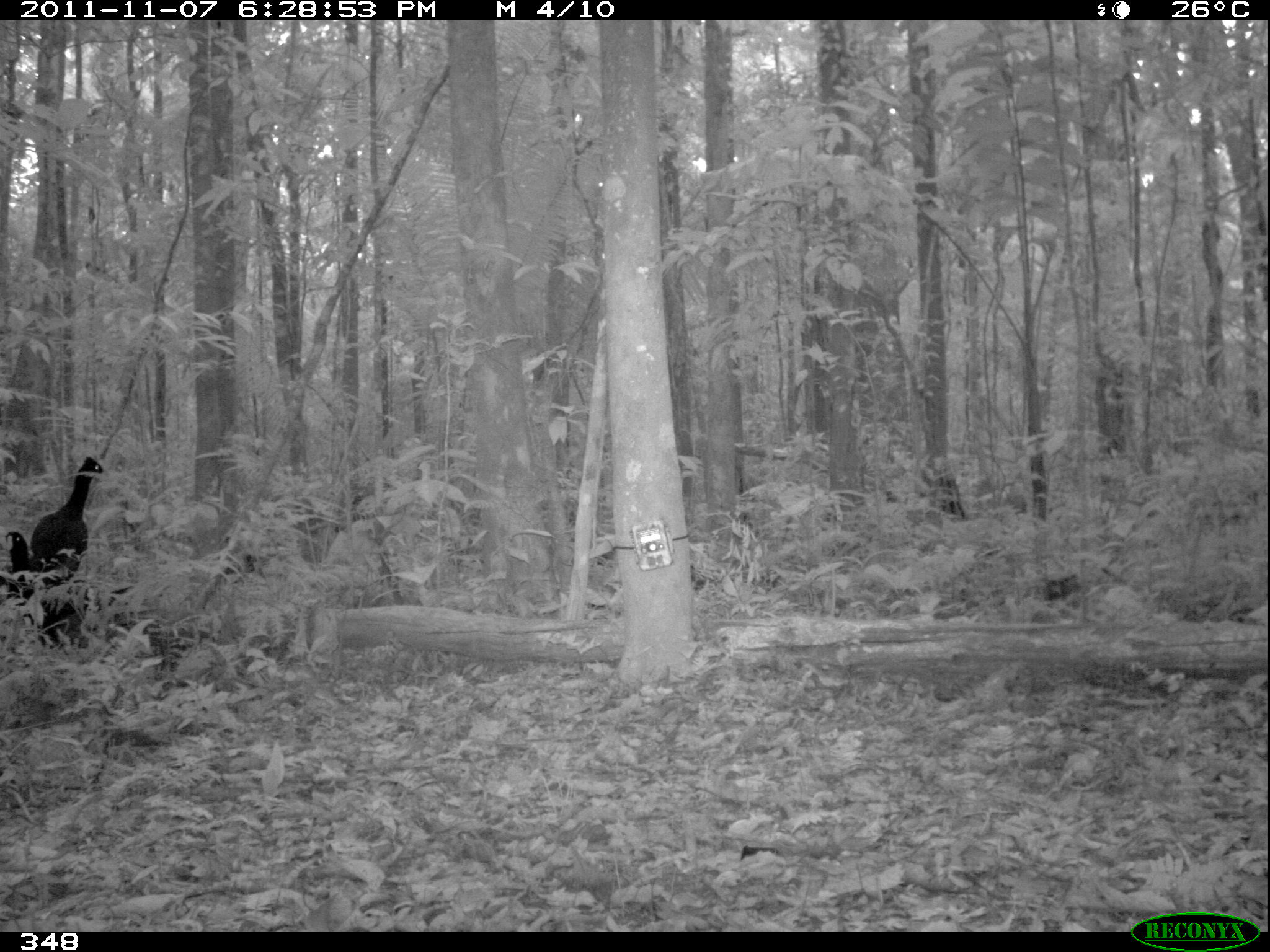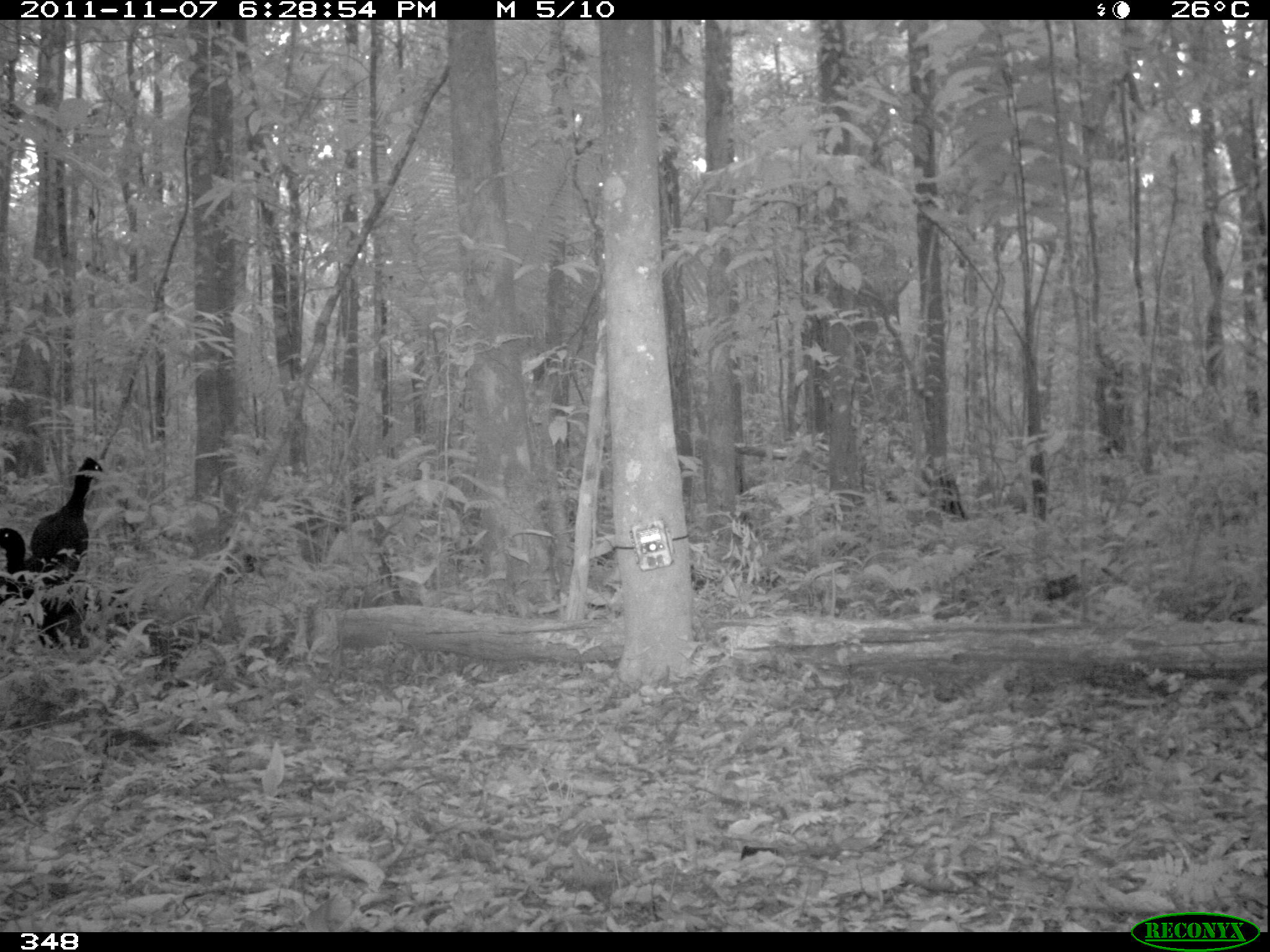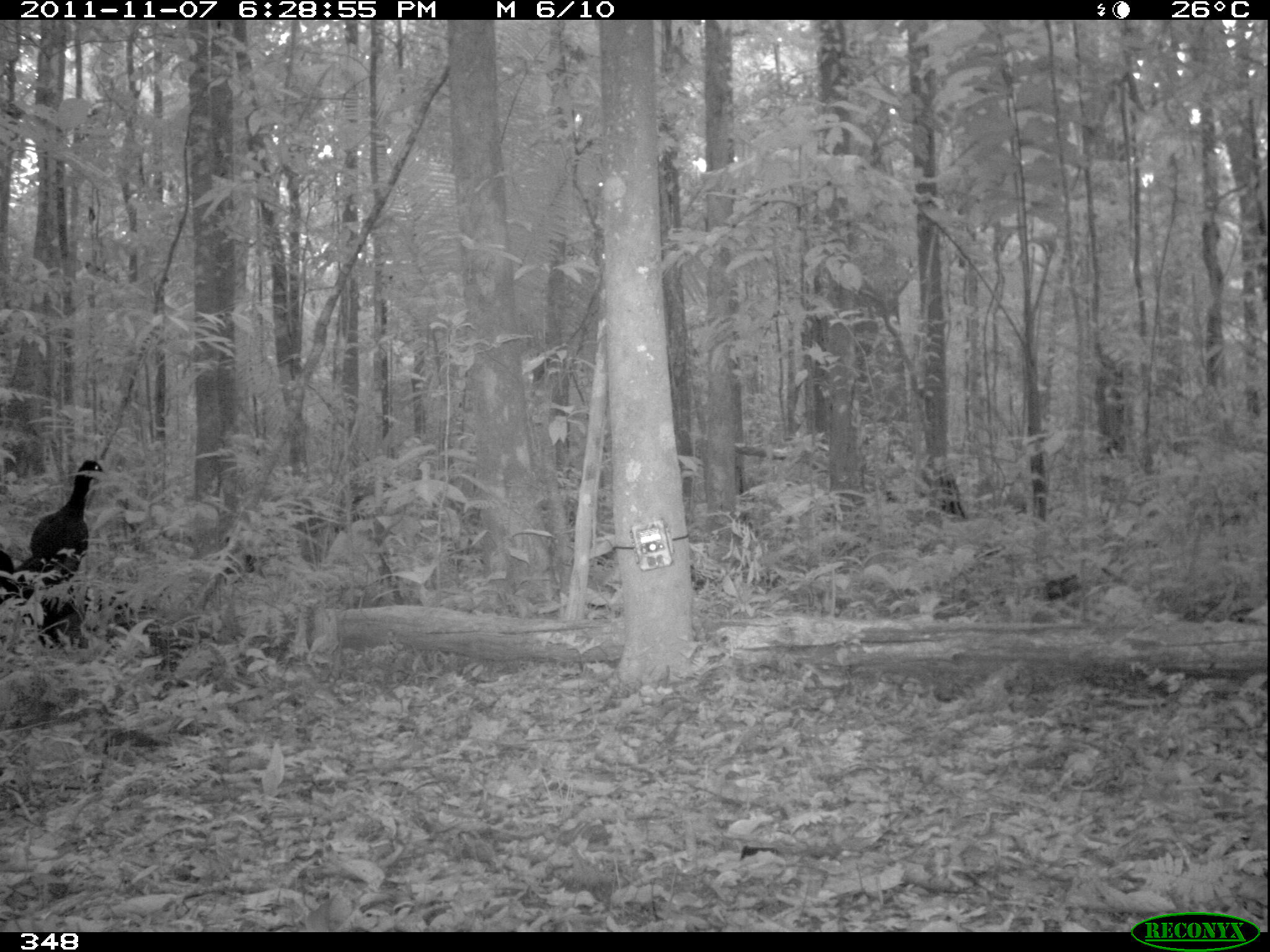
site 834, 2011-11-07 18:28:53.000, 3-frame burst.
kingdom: Animalia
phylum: Chordata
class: Aves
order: Gruiformes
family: Psophiidae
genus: Psophia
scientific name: Psophia leucoptera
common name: pale-winged trumpeter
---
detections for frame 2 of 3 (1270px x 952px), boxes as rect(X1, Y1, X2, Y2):
psophia leucoptera: rect(21, 455, 109, 650); rect(1, 527, 43, 605)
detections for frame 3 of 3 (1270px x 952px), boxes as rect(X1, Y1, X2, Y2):
psophia leucoptera: rect(12, 456, 111, 647); rect(0, 546, 36, 614)